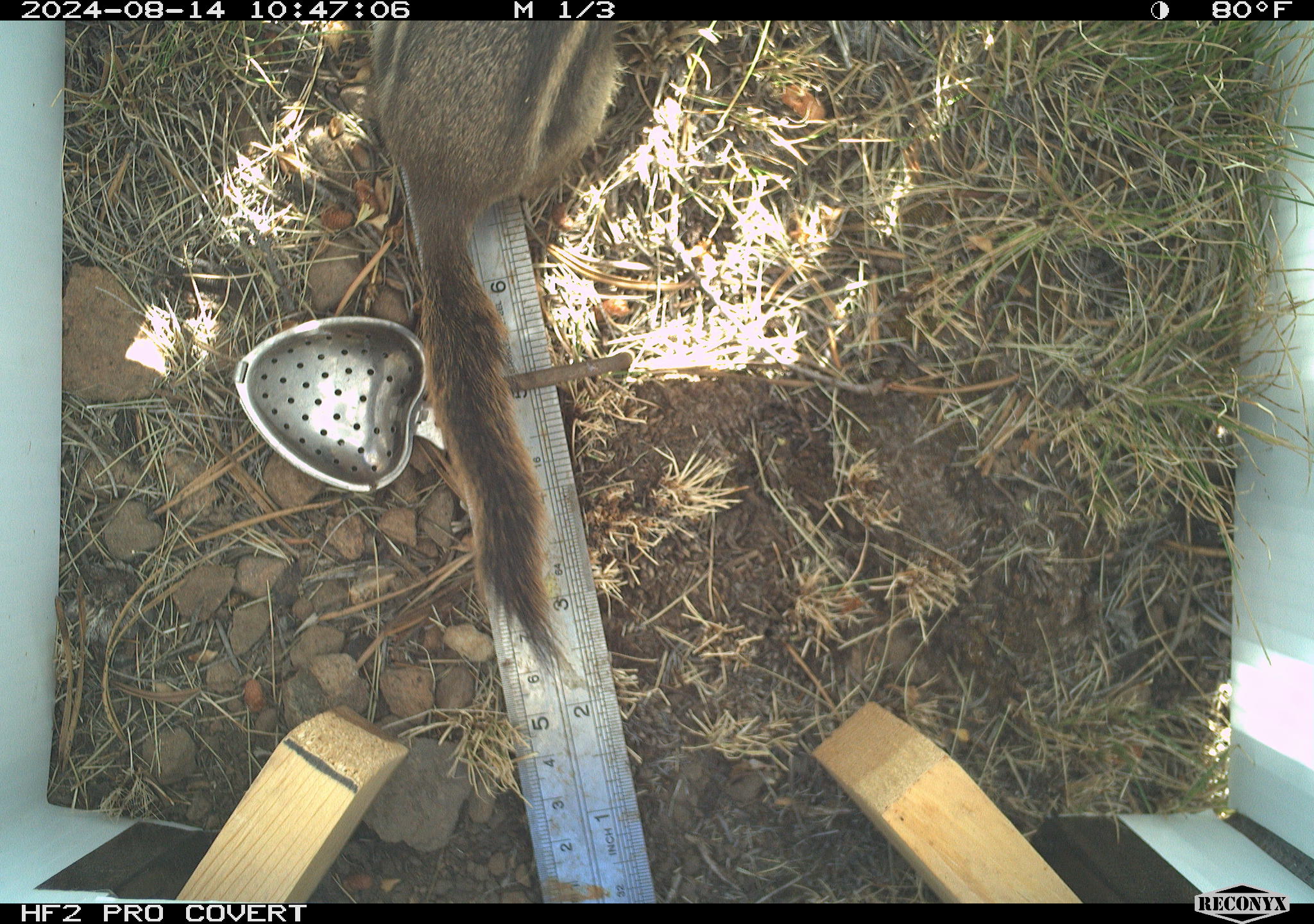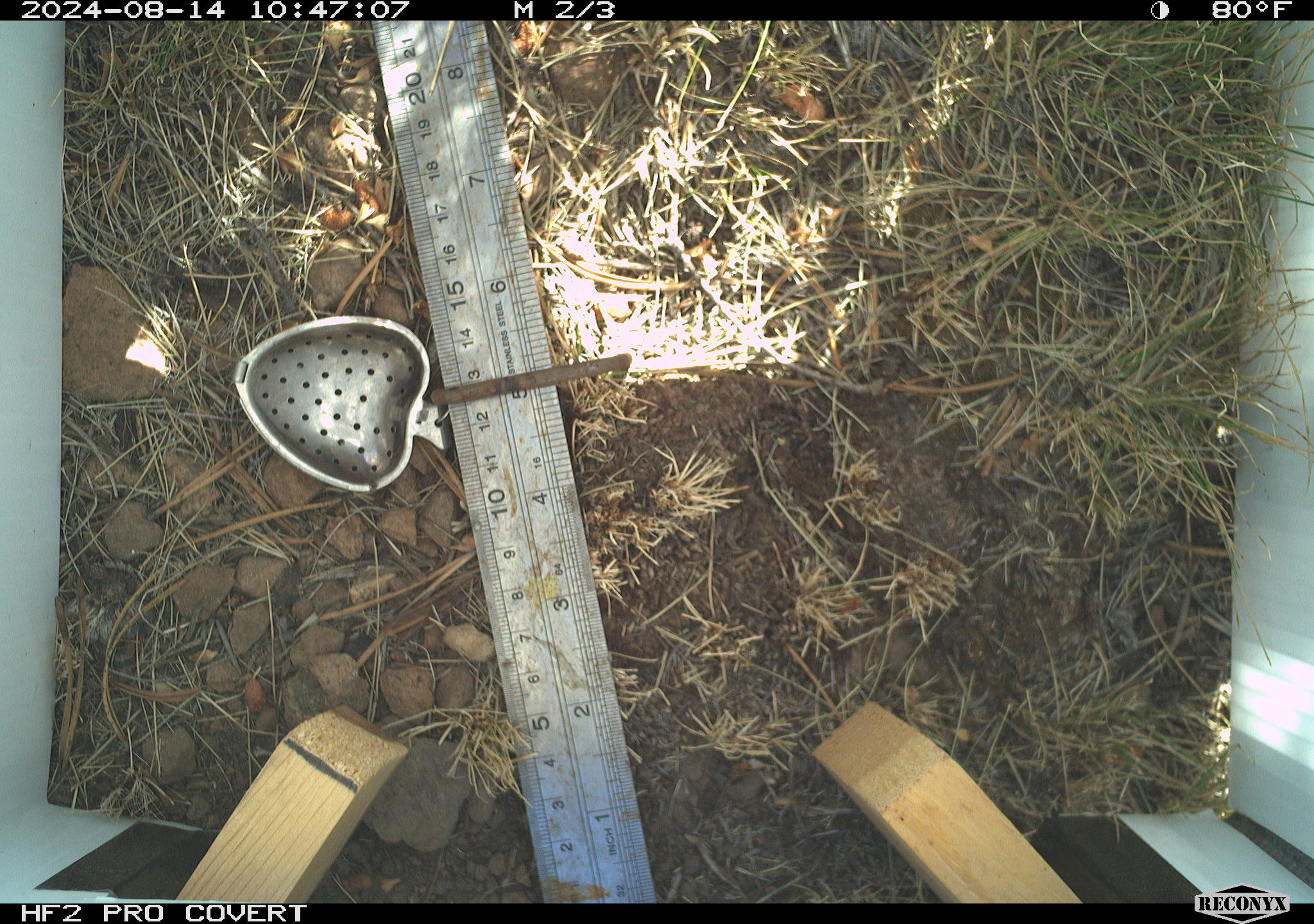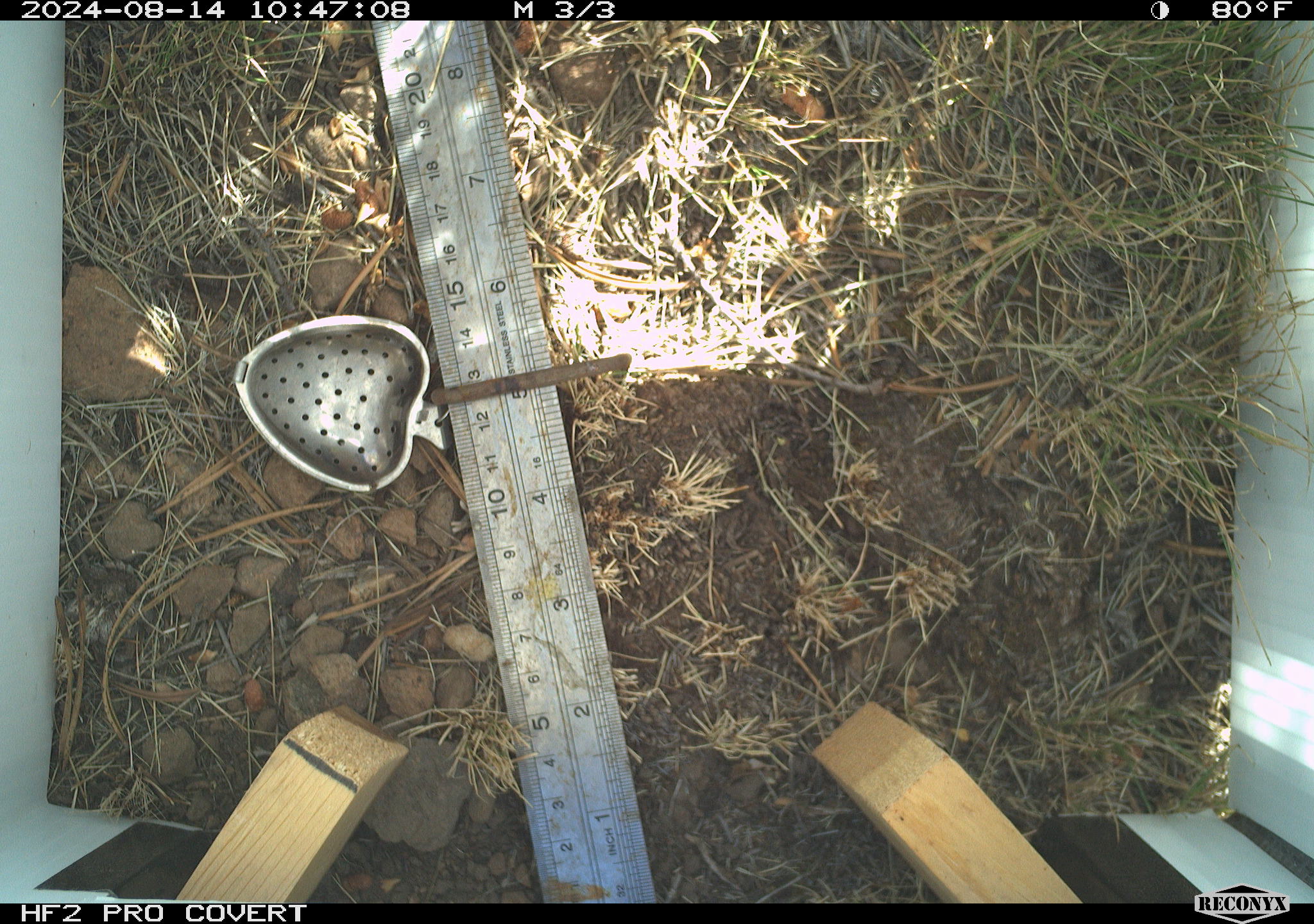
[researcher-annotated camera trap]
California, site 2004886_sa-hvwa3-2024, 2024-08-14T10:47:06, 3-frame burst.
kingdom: Animalia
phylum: Chordata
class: Mammalia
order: Rodentia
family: Sciuridae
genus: Callospermophilus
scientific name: Callospermophilus lateralis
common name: golden mantled ground squirrel